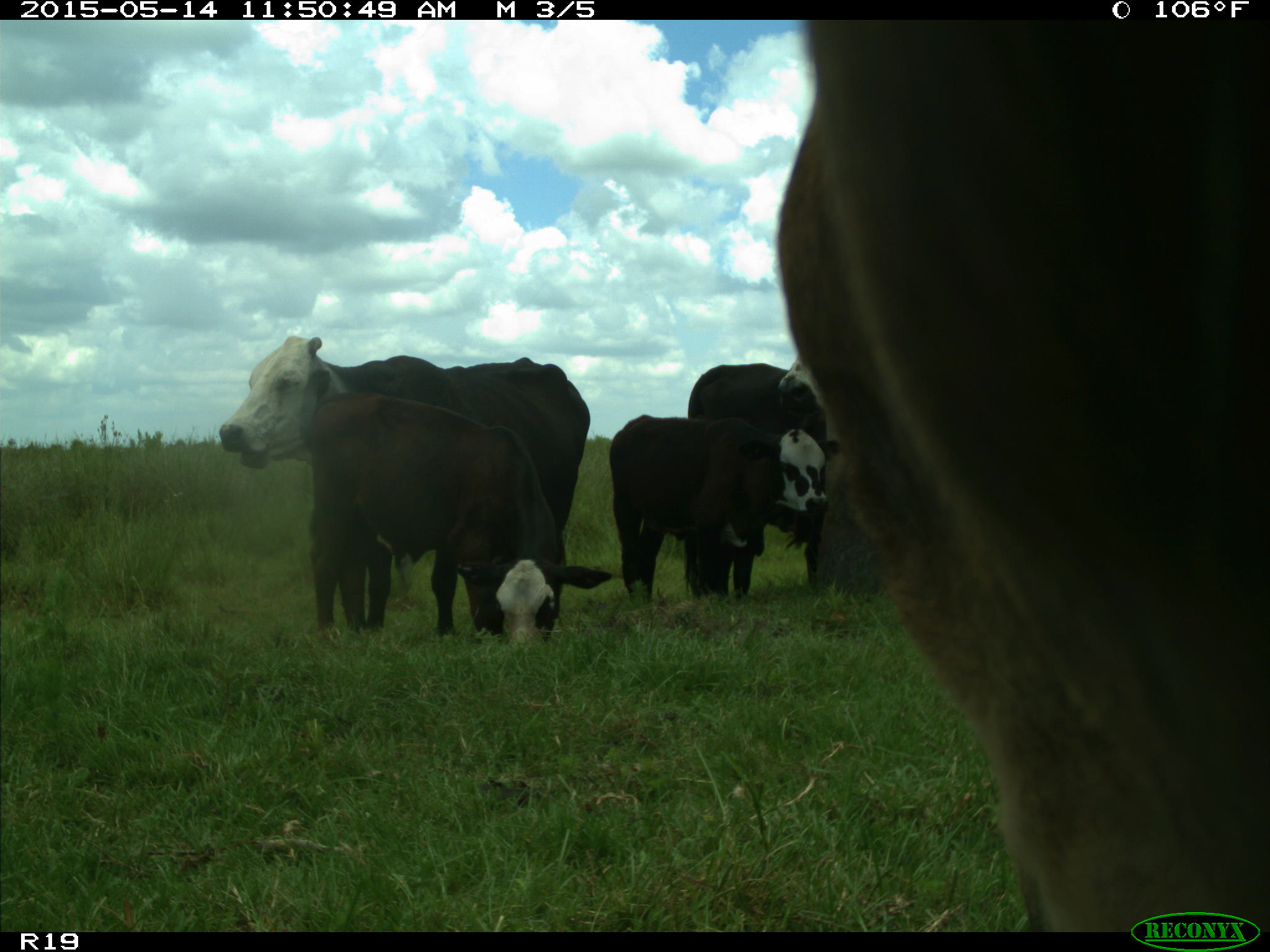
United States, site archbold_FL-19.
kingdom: Animalia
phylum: Chordata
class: Mammalia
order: Artiodactyla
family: Bovidae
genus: Bos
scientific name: Bos taurus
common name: domestic cow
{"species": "Bos taurus (domestic cow)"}